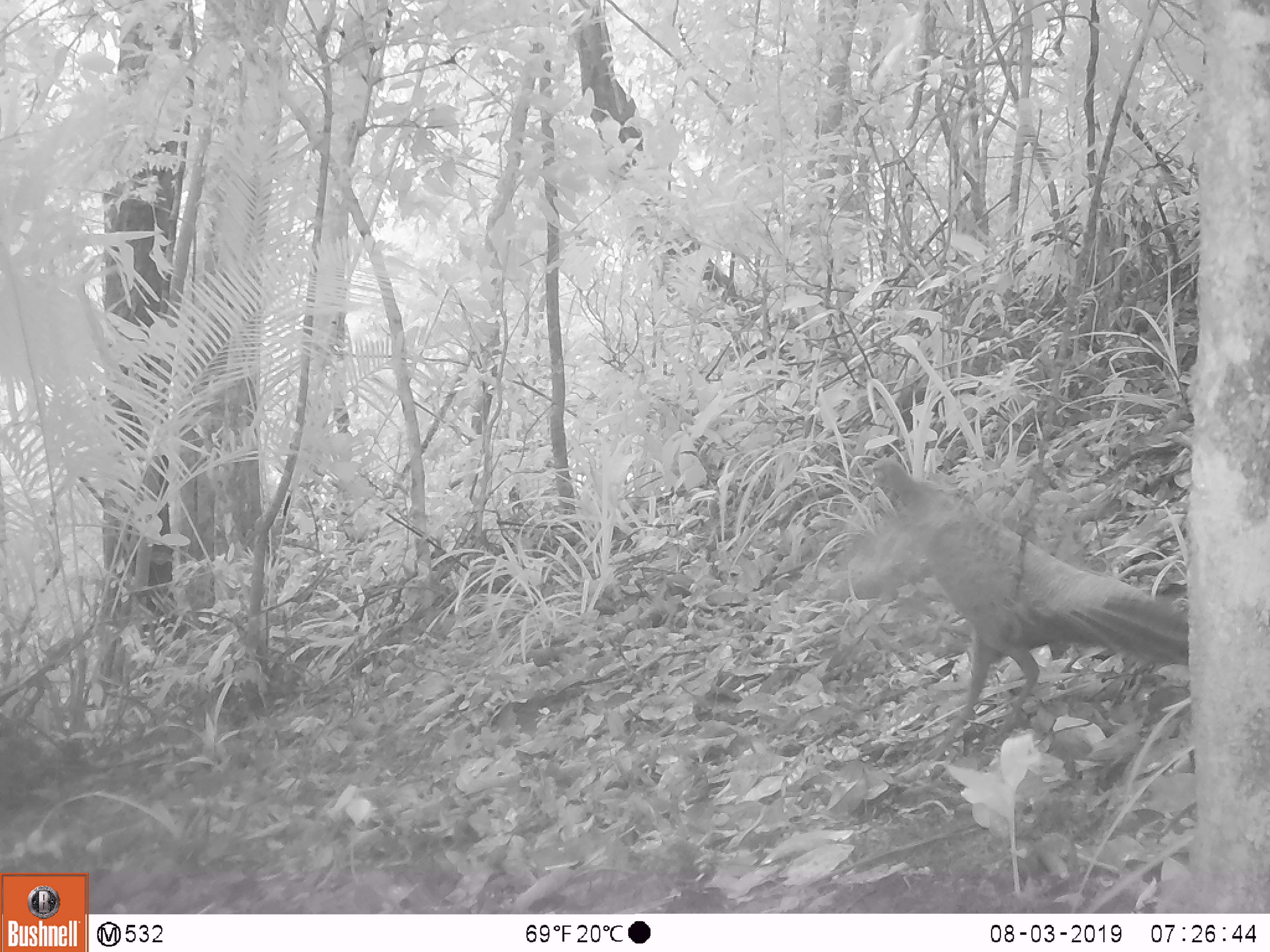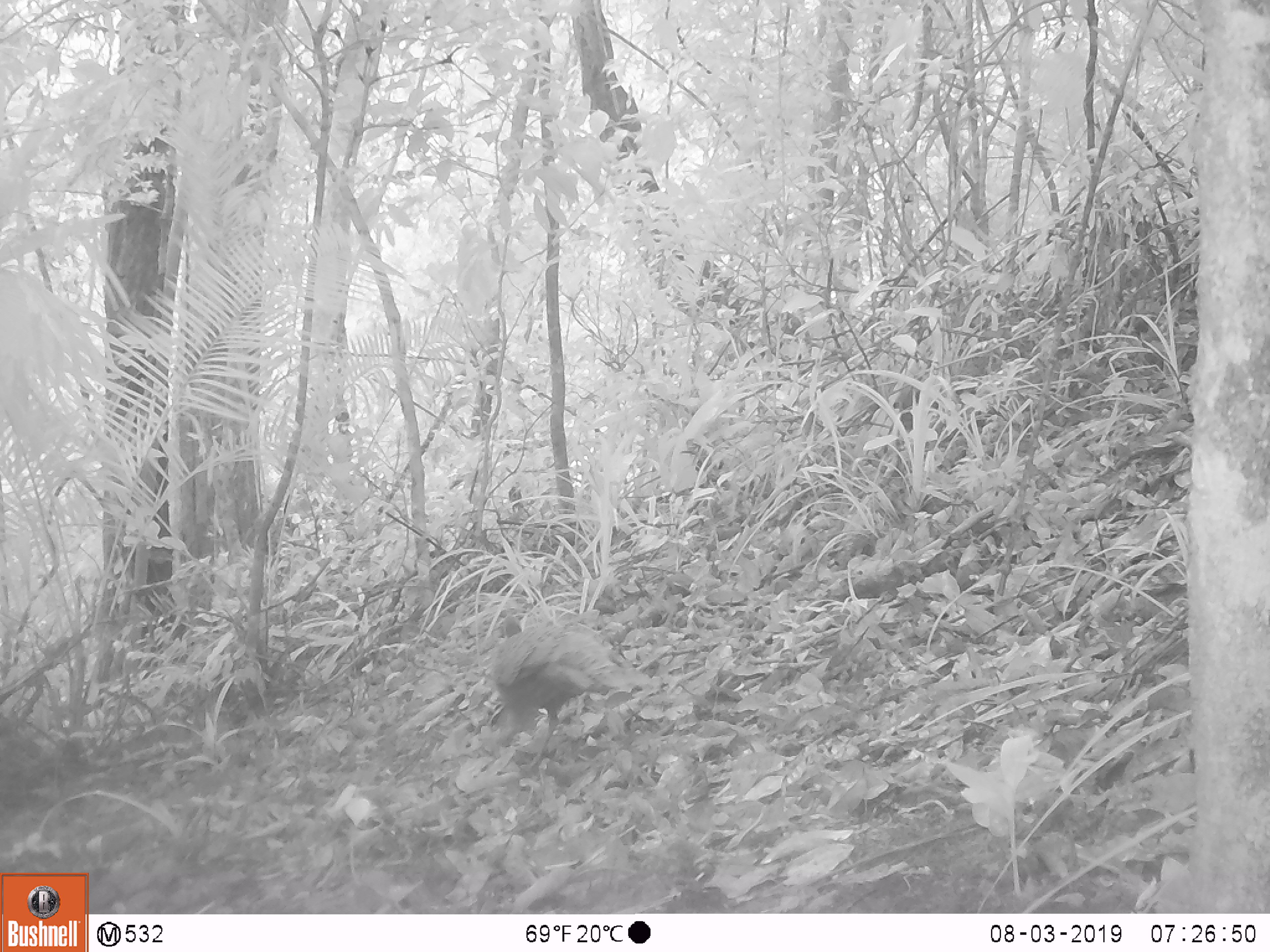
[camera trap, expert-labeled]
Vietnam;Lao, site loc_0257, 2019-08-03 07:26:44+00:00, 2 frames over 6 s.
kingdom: Animalia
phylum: Chordata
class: Aves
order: Galliformes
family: Phasianidae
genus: Polyplectron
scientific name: Polyplectron bicalcaratum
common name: gray peacock-pheasant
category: grey peacock pheasant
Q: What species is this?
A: Grey peacock pheasant (gray peacock-pheasant) (Polyplectron bicalcaratum).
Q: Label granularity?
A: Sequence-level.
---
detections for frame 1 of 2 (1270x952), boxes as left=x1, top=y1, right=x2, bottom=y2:
grey peacock pheasant: left=870, top=457, right=1185, bottom=764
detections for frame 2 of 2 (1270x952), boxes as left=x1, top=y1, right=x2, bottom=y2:
grey peacock pheasant: left=489, top=611, right=643, bottom=772